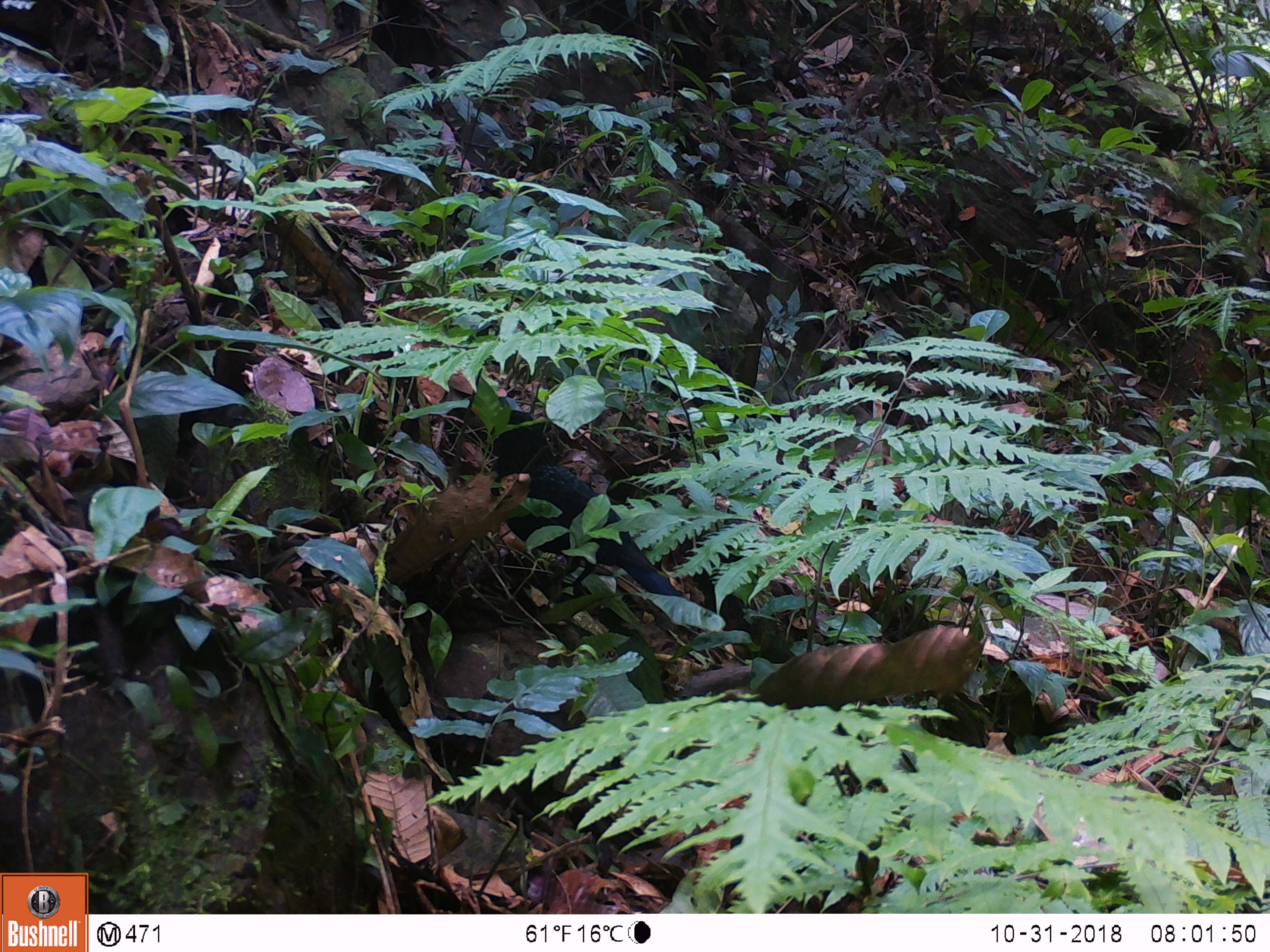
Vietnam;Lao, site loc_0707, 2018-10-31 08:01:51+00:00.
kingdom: Animalia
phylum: Chordata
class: Aves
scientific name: Aves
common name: bird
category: unidentified bird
Unidentified bird (bird) (Aves). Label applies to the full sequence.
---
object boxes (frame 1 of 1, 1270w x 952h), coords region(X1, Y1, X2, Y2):
unidentified bird: region(492, 410, 681, 597)